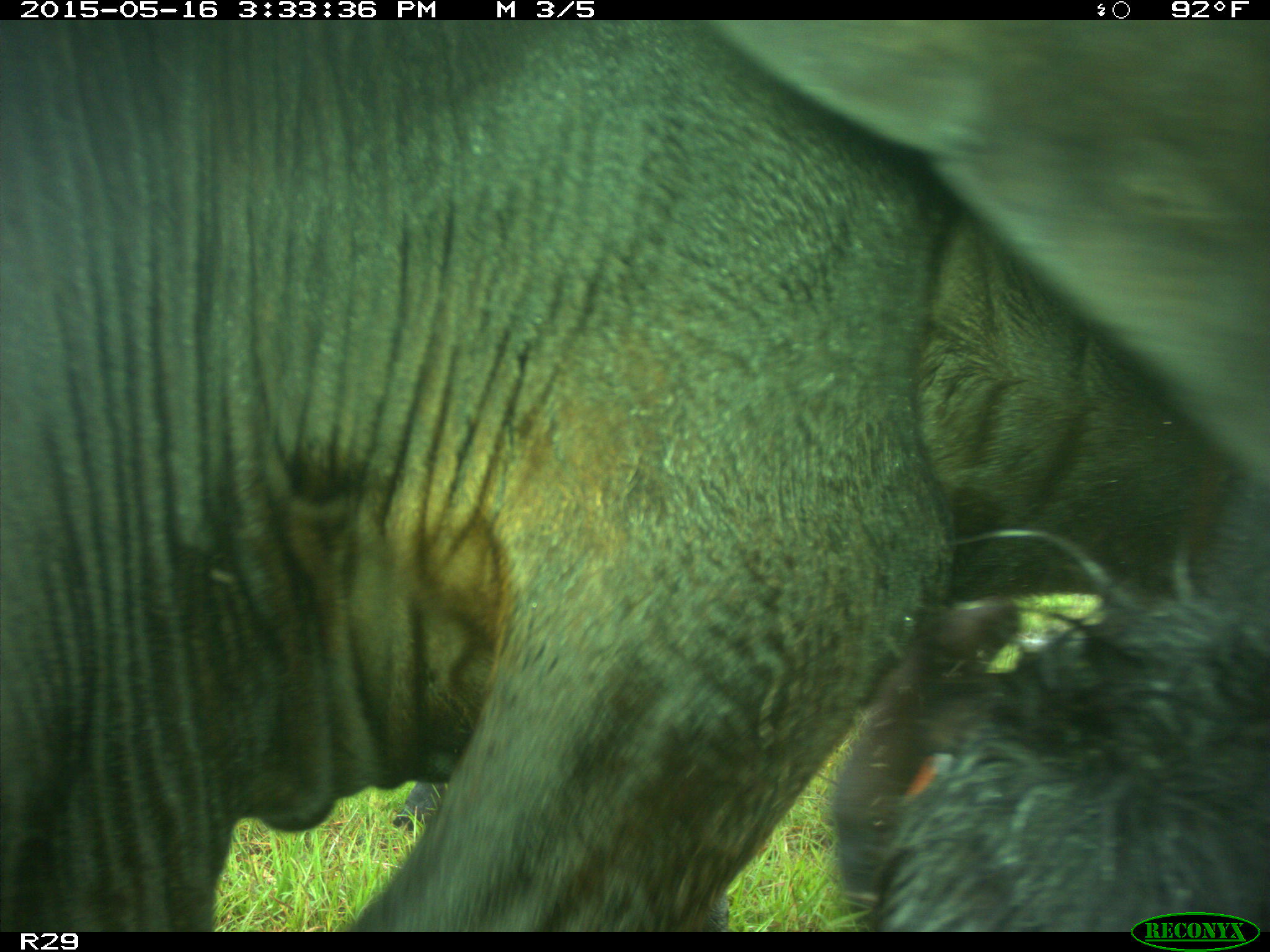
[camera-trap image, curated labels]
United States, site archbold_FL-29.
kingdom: Animalia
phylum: Chordata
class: Mammalia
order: Artiodactyla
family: Bovidae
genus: Bos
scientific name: Bos taurus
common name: domestic cow